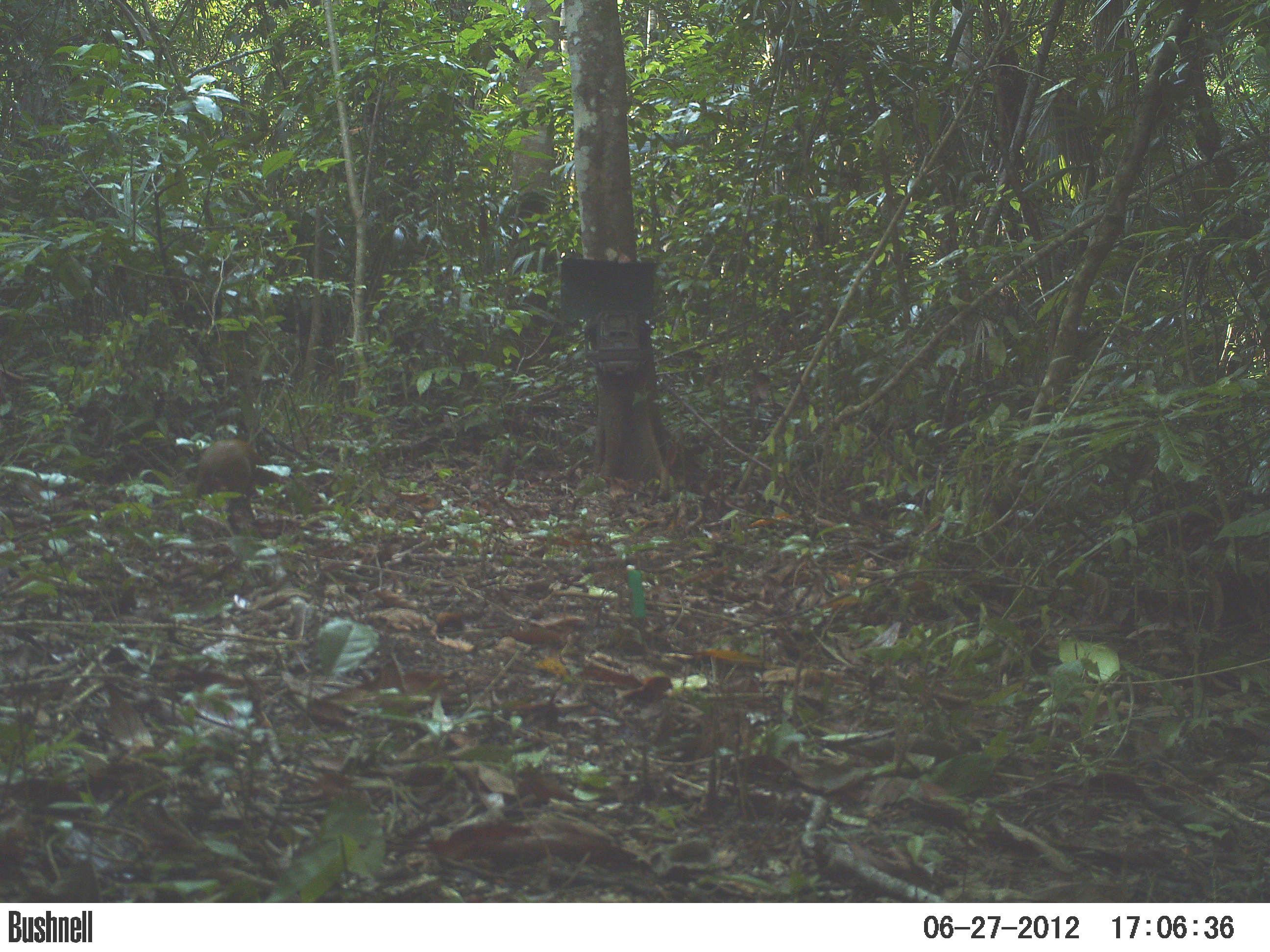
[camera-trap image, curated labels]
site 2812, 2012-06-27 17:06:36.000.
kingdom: Animalia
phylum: Chordata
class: Mammalia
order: Rodentia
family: Dasyproctidae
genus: Dasyprocta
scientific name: Dasyprocta punctata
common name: central american agouti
Dasyprocta punctata (central american agouti), count 1, age adult.